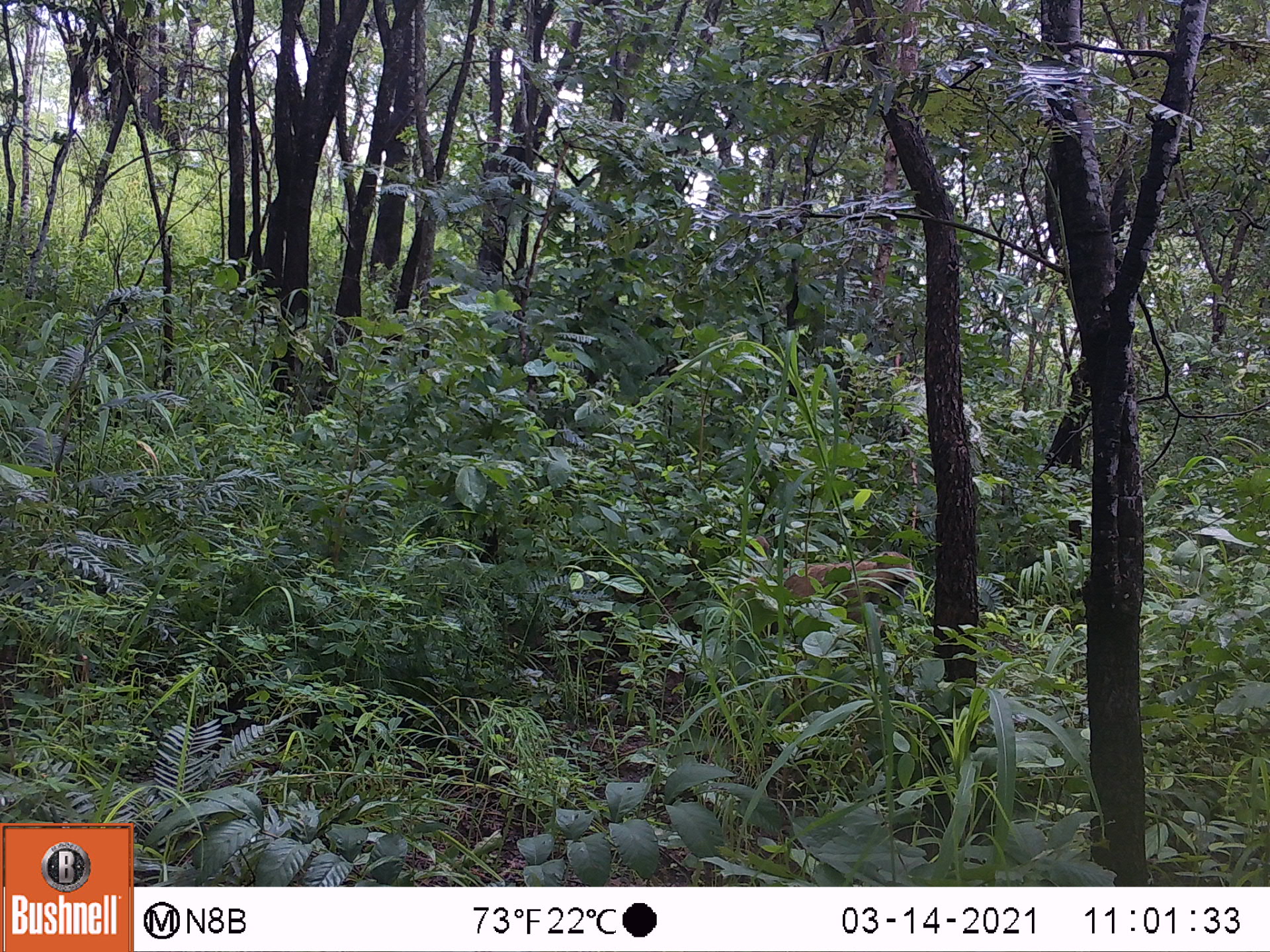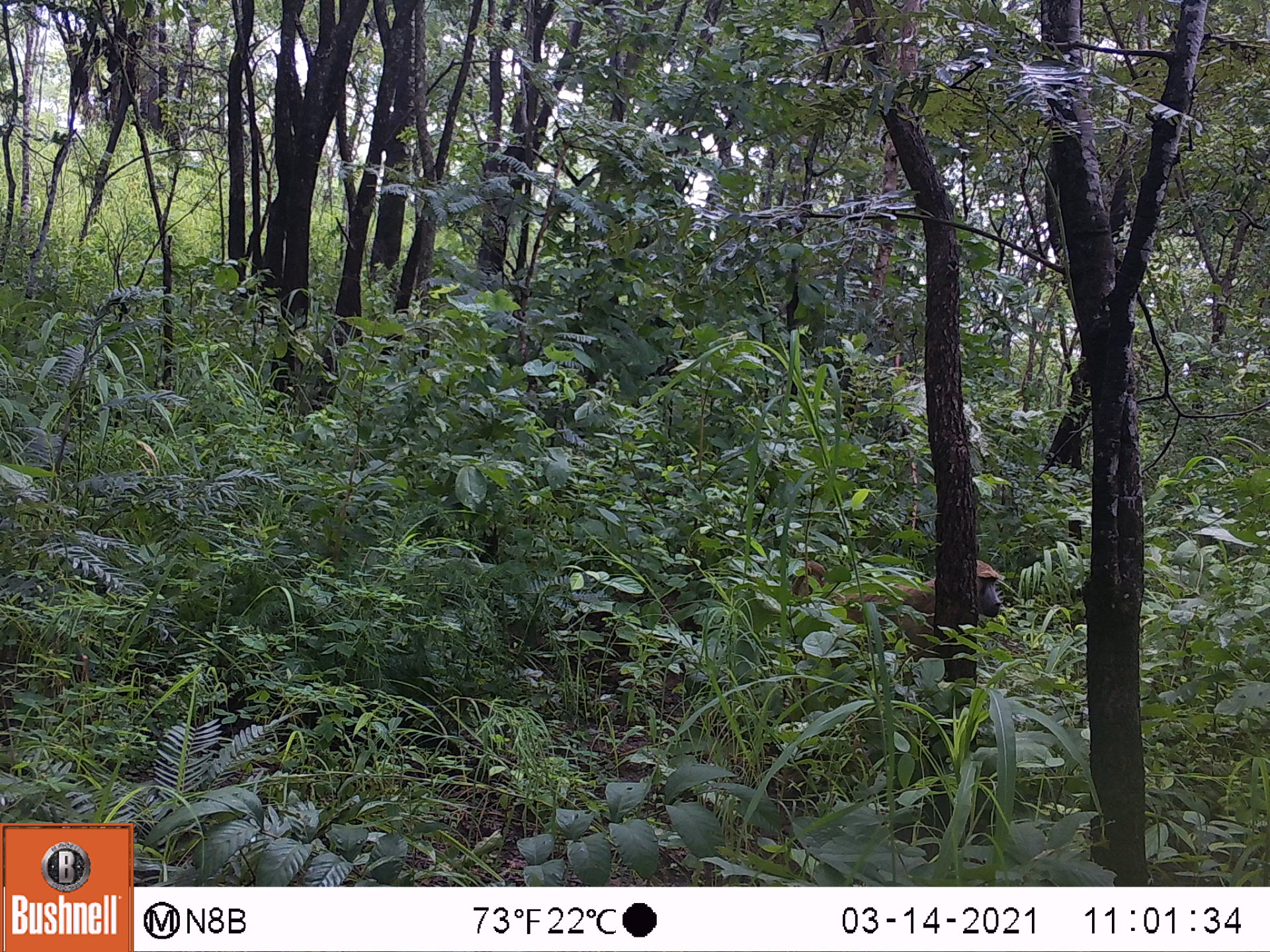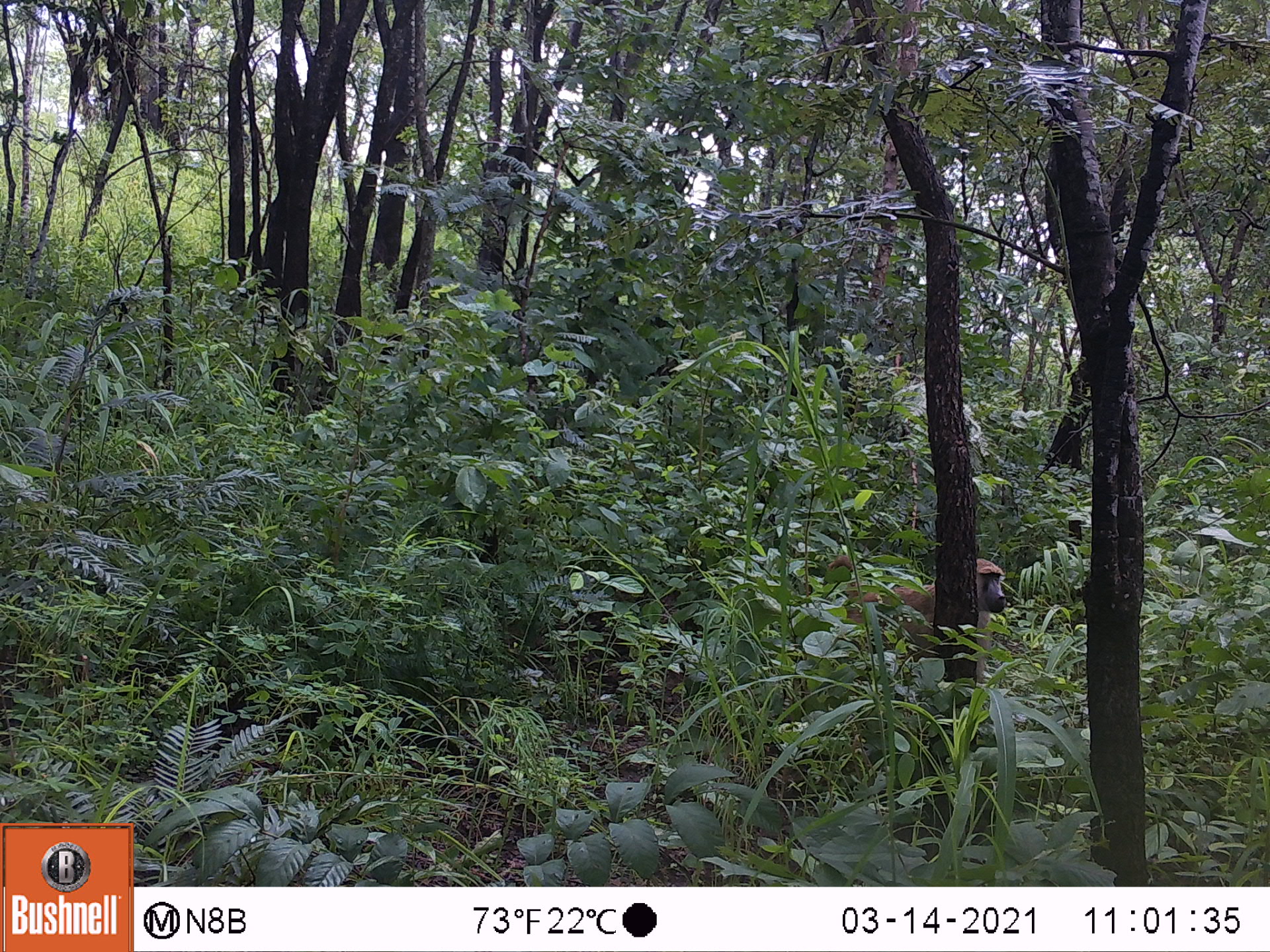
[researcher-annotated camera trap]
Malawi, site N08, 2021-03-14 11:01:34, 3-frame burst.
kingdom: Animalia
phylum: Chordata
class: Mammalia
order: Primates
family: Cercopithecidae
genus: Papio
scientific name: Papio cynocephalus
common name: yellow baboon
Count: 1.